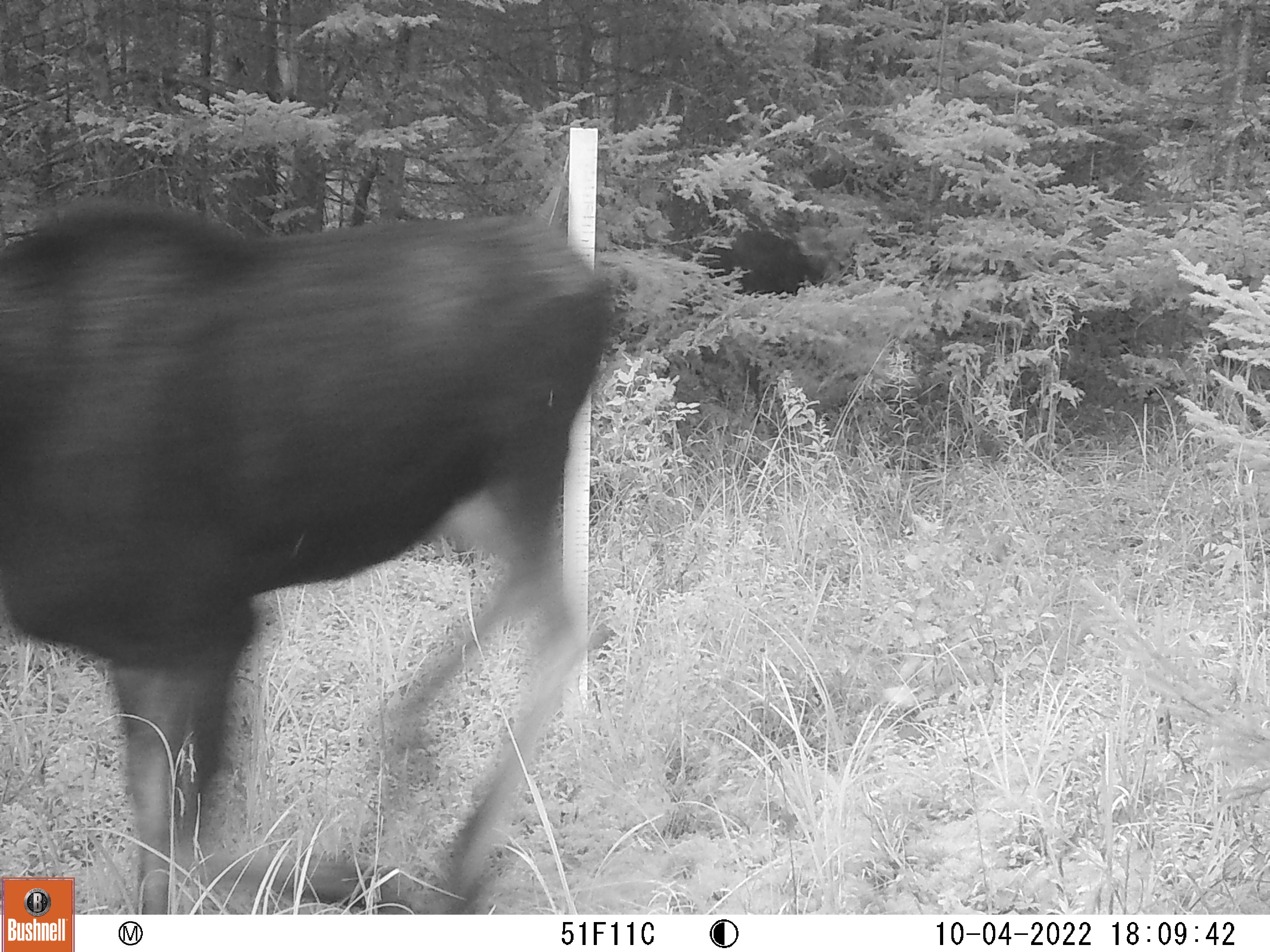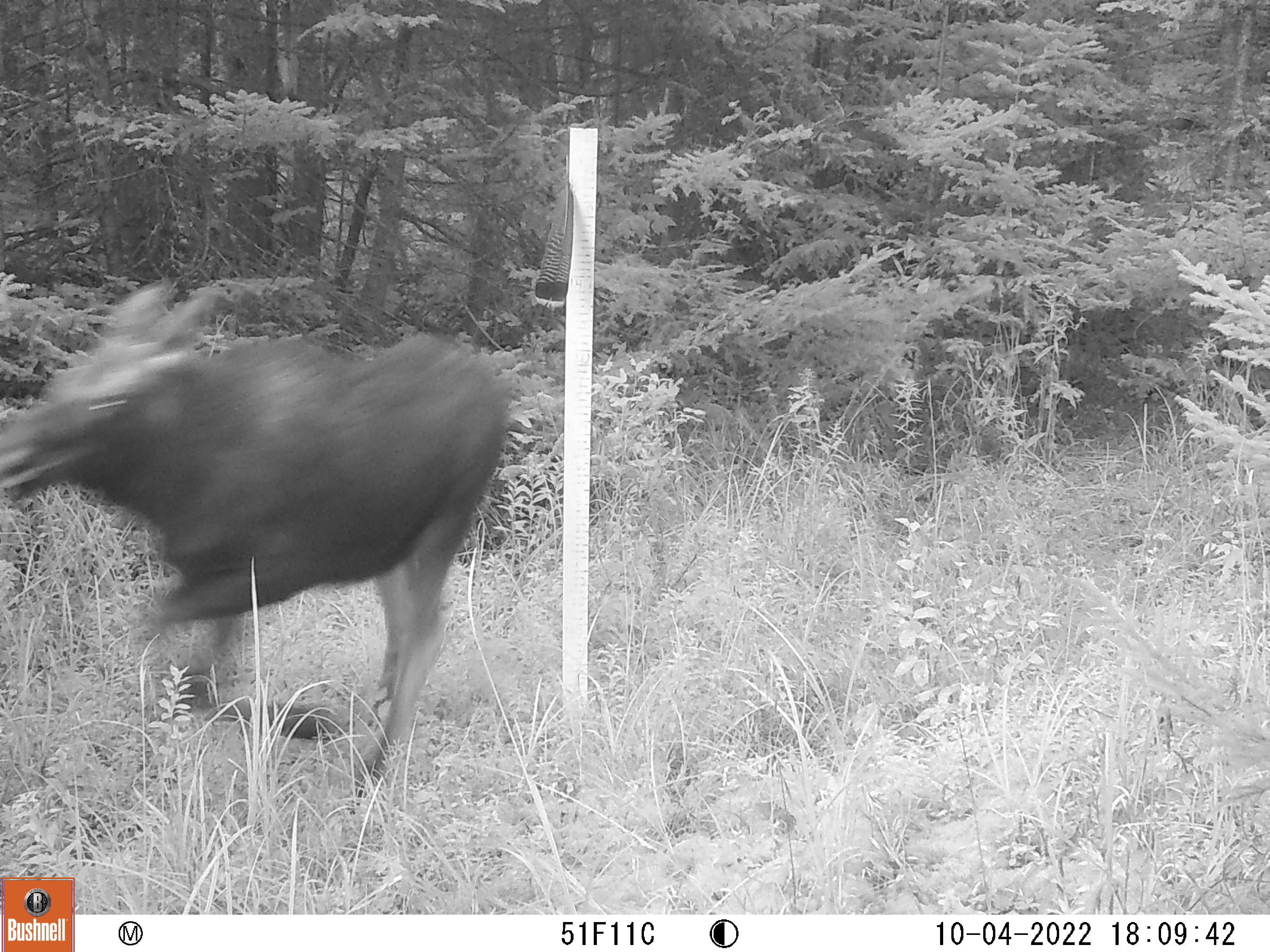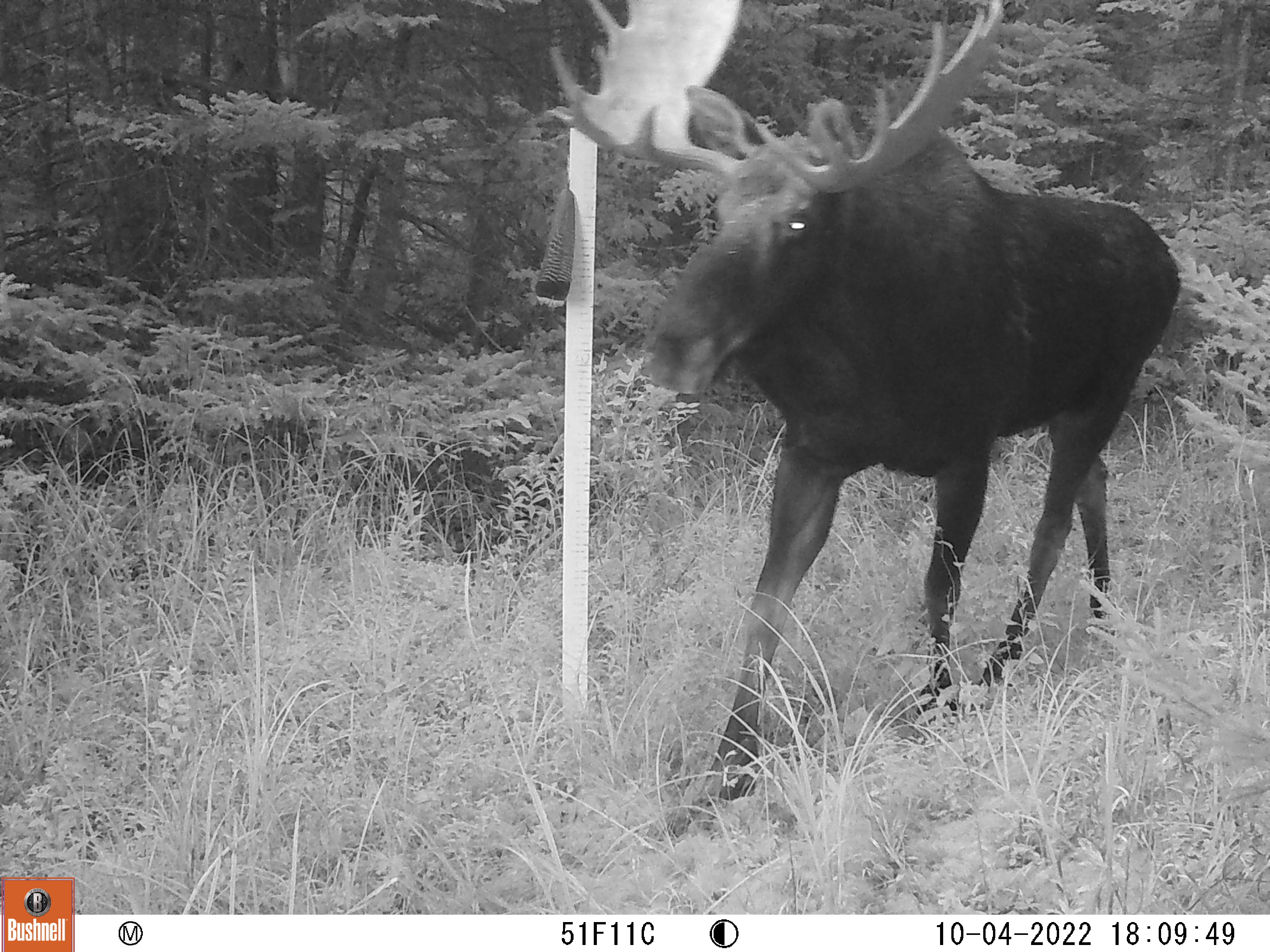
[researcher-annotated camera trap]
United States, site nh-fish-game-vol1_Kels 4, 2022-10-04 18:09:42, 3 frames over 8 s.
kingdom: Animalia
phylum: Chordata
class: Mammalia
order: Artiodactyla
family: Cervidae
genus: Alces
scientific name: Alces alces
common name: moose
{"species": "moose (Alces alces)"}